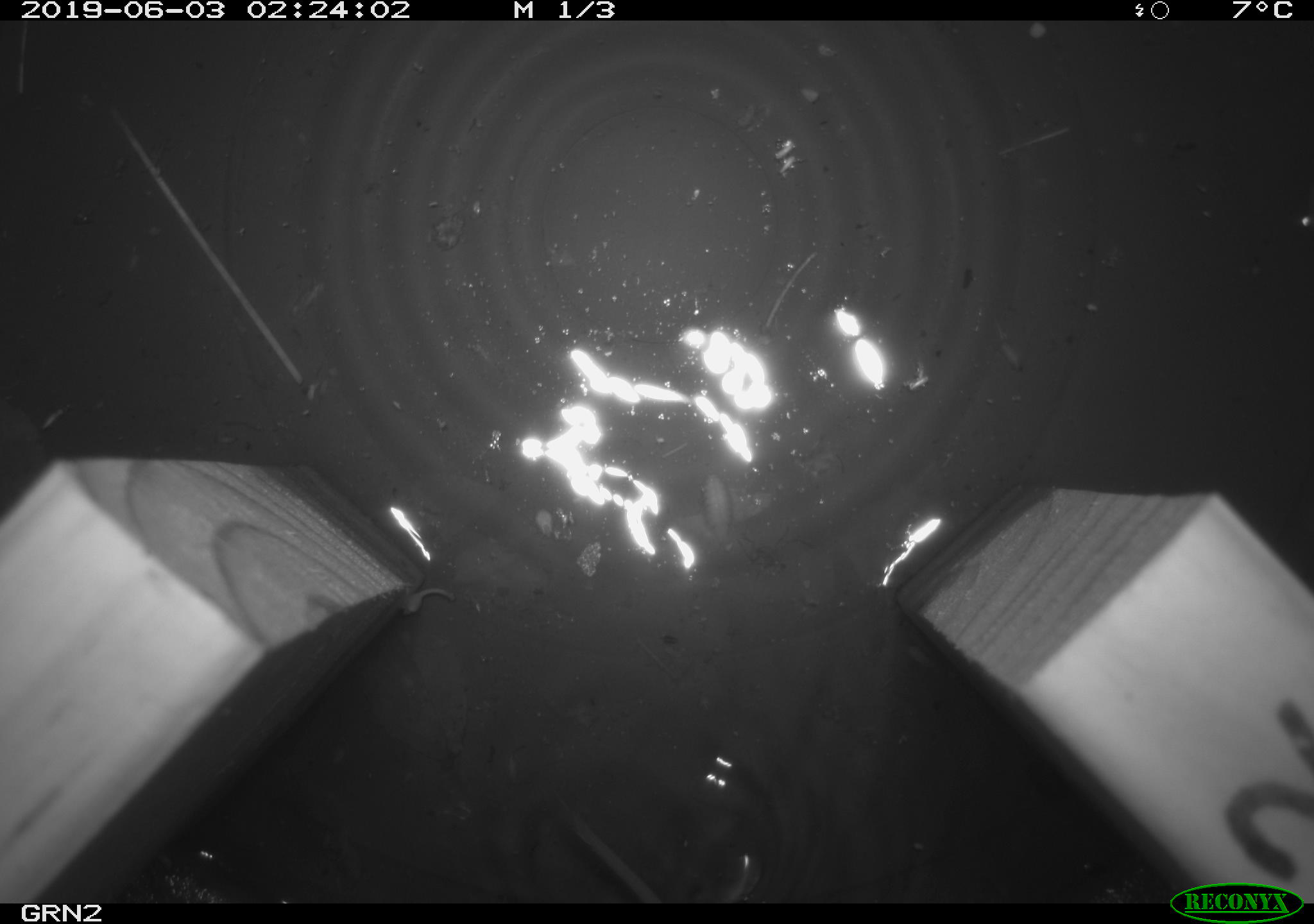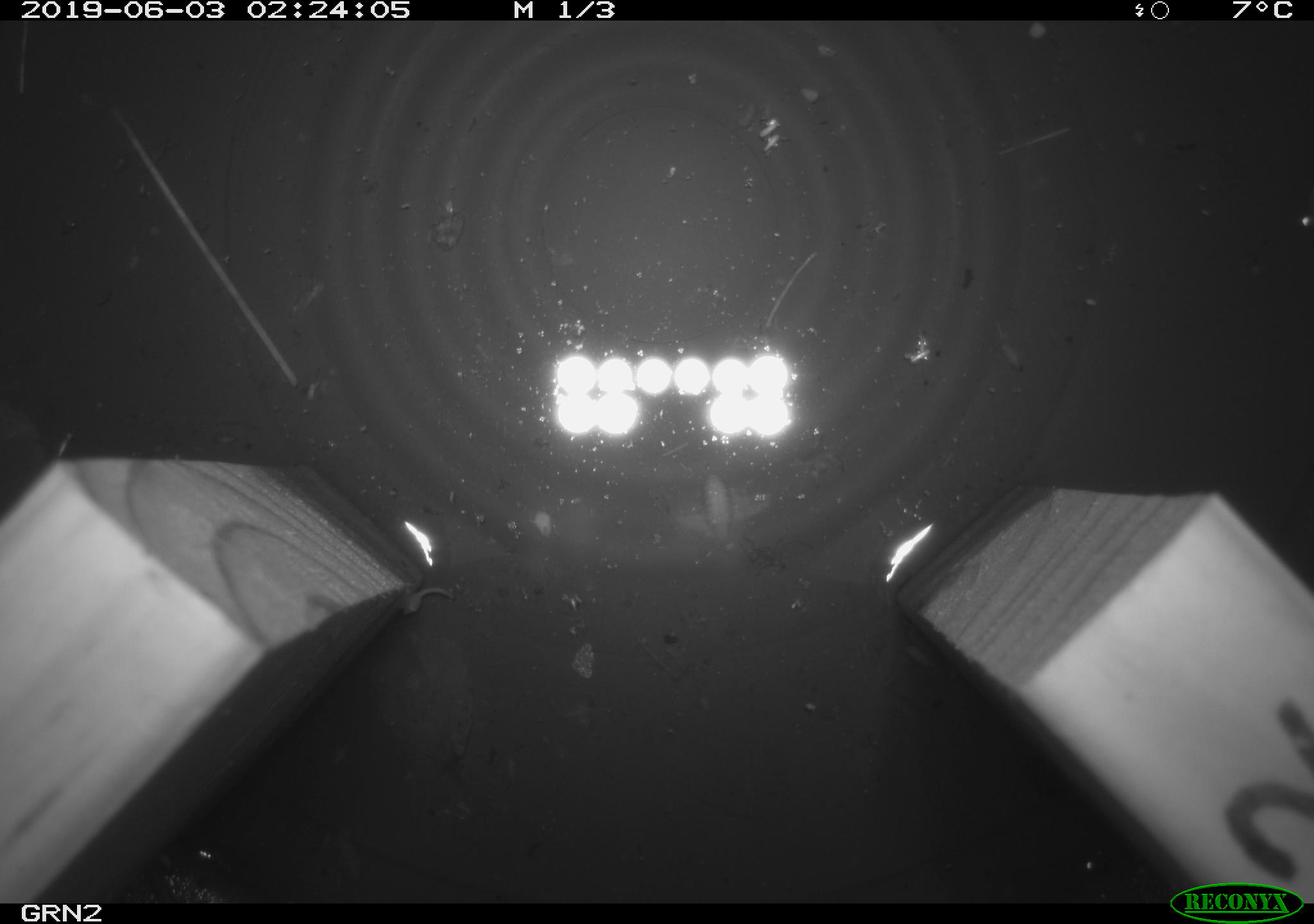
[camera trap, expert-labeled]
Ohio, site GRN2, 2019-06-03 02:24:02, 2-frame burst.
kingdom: Animalia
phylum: Chordata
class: Mammalia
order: Rodentia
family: Cricetidae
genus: Microtus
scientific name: Microtus pennsylvanicus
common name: meadow vole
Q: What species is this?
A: Meadow vole (Microtus pennsylvanicus).